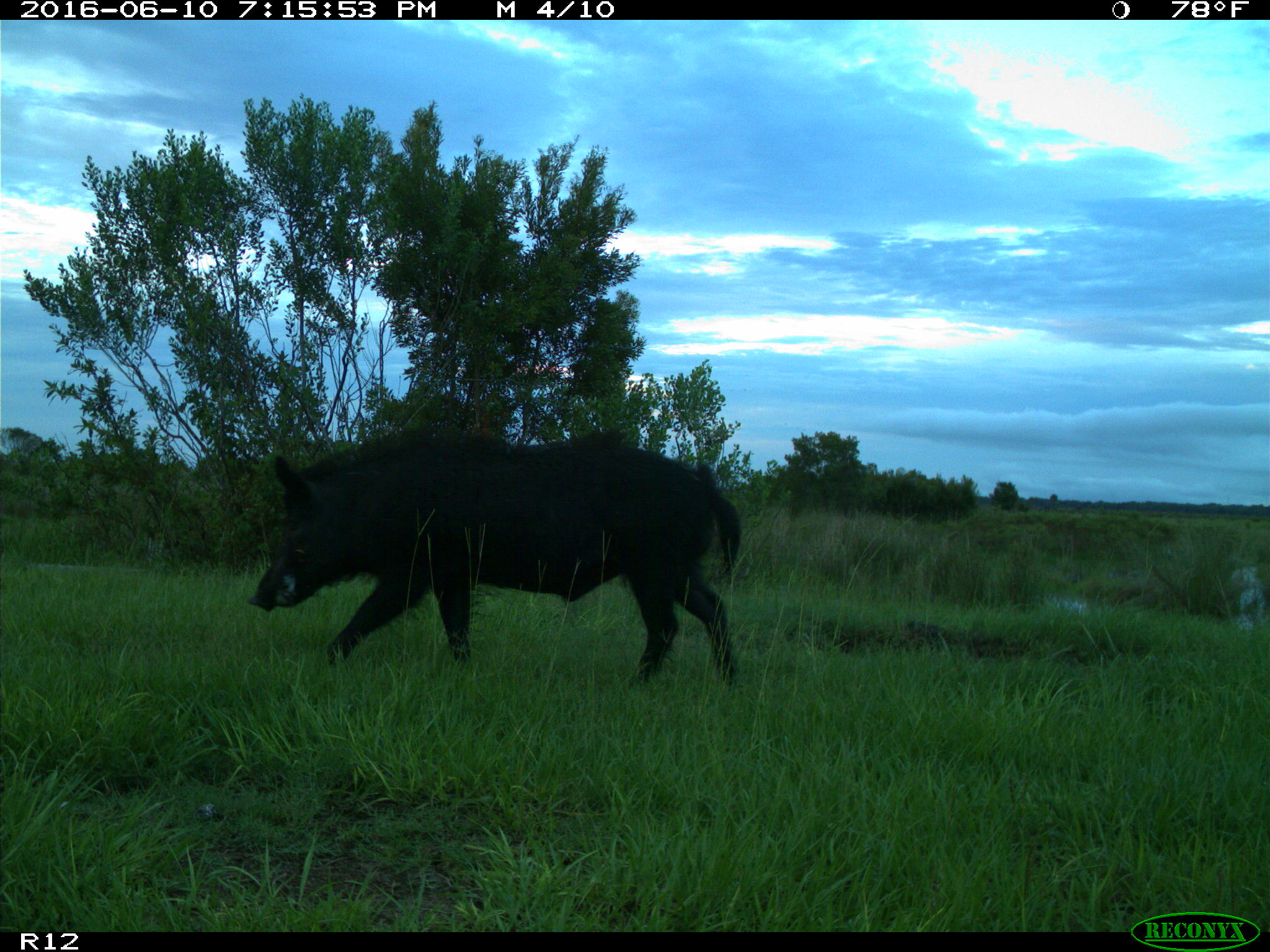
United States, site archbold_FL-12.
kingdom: Animalia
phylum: Chordata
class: Mammalia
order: Artiodactyla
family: Suidae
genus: Sus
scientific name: Sus scrofa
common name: wild boar